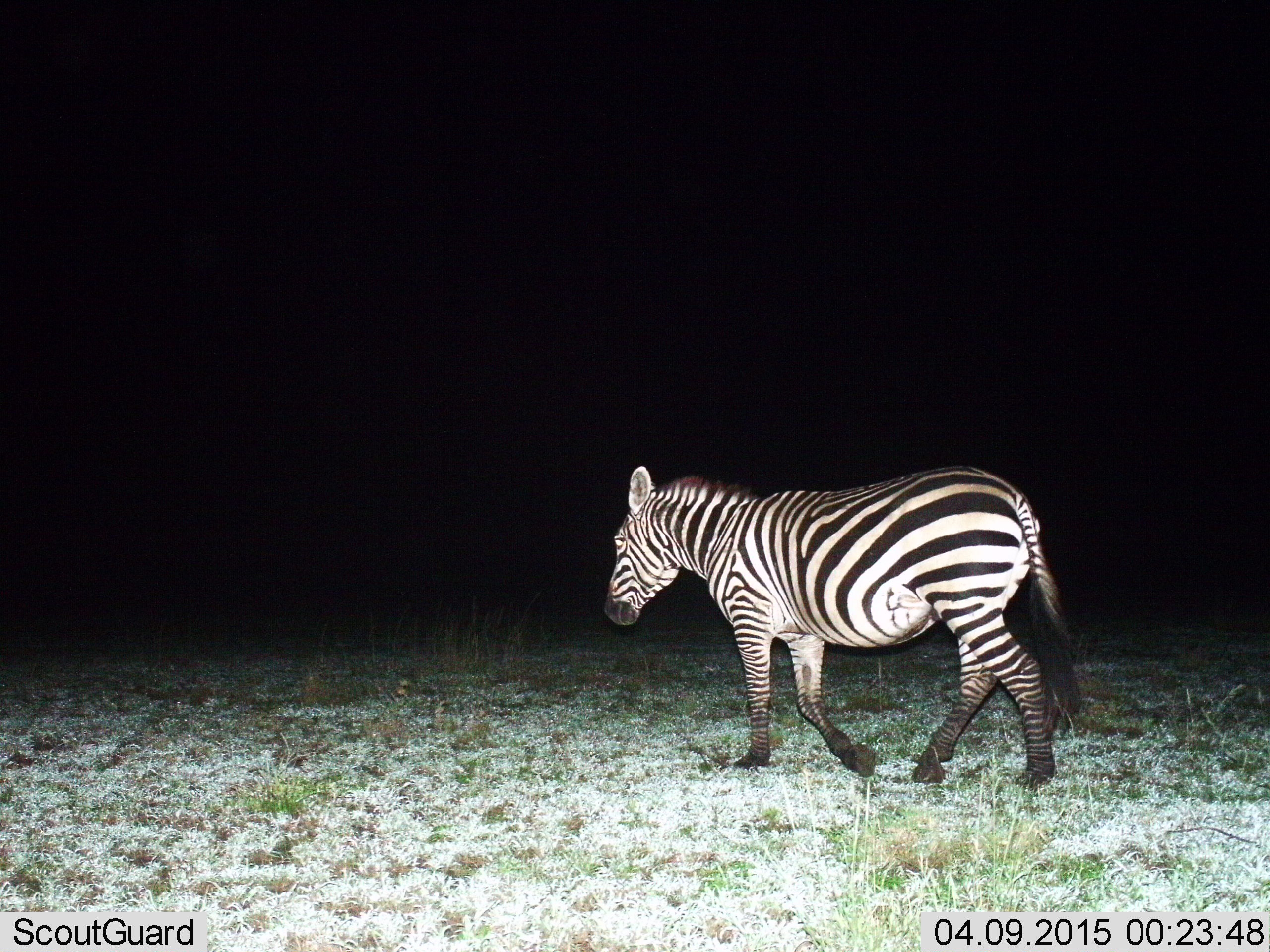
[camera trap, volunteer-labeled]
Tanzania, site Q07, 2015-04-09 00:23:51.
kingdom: Animalia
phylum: Chordata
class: Mammalia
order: Perissodactyla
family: Equidae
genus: Equus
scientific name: Equus quagga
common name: plains zebra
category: zebra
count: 1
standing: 30%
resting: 0%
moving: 70%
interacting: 0%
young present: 0%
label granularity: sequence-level